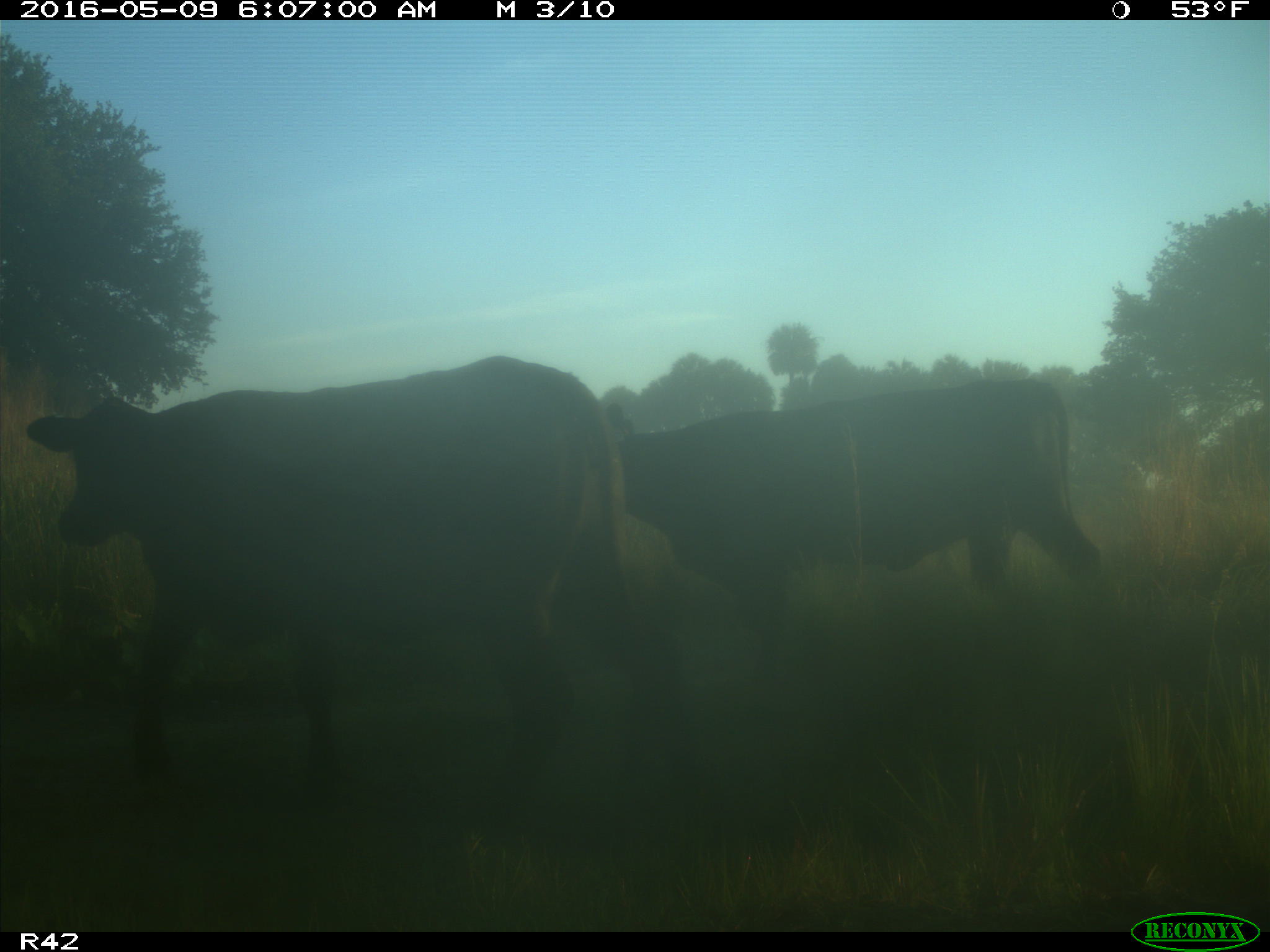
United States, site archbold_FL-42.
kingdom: Animalia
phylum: Chordata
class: Mammalia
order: Artiodactyla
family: Bovidae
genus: Bos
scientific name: Bos taurus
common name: domestic cow